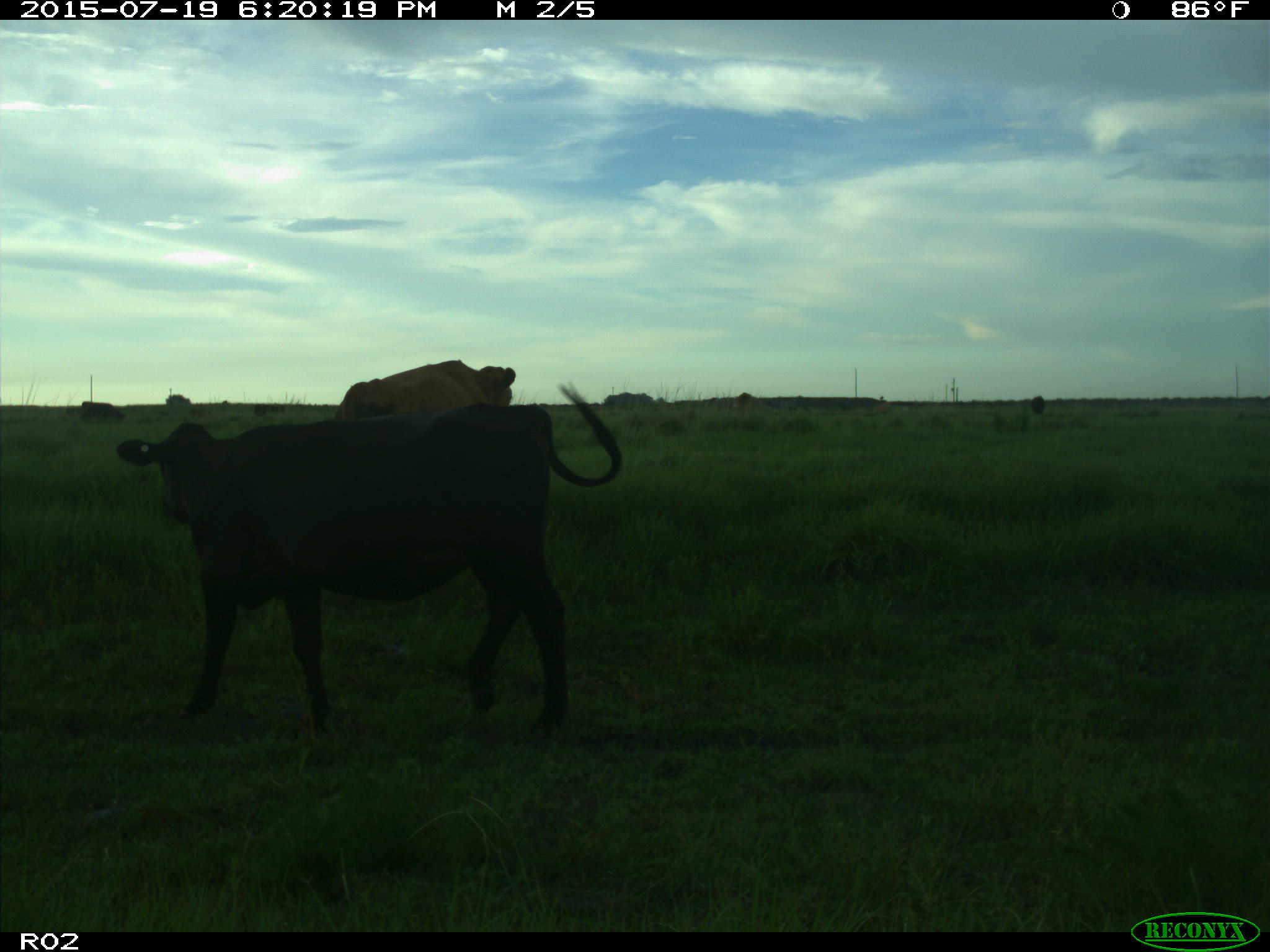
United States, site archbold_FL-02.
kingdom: Animalia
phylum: Chordata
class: Mammalia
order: Artiodactyla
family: Bovidae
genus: Bos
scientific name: Bos taurus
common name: domestic cow